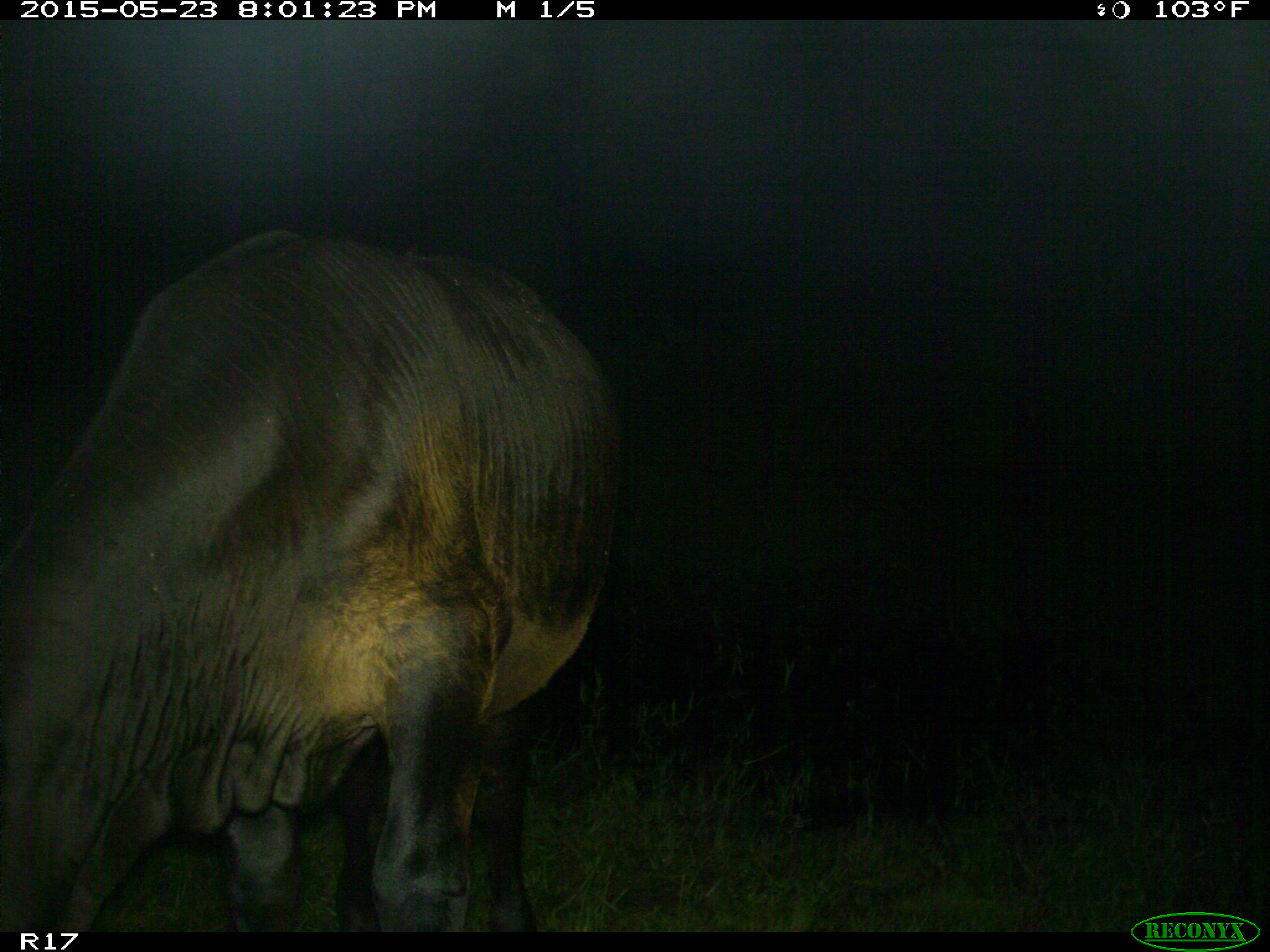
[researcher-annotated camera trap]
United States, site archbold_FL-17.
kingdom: Animalia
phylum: Chordata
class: Mammalia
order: Artiodactyla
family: Bovidae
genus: Bos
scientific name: Bos taurus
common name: domestic cow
Bos taurus (domestic cow).